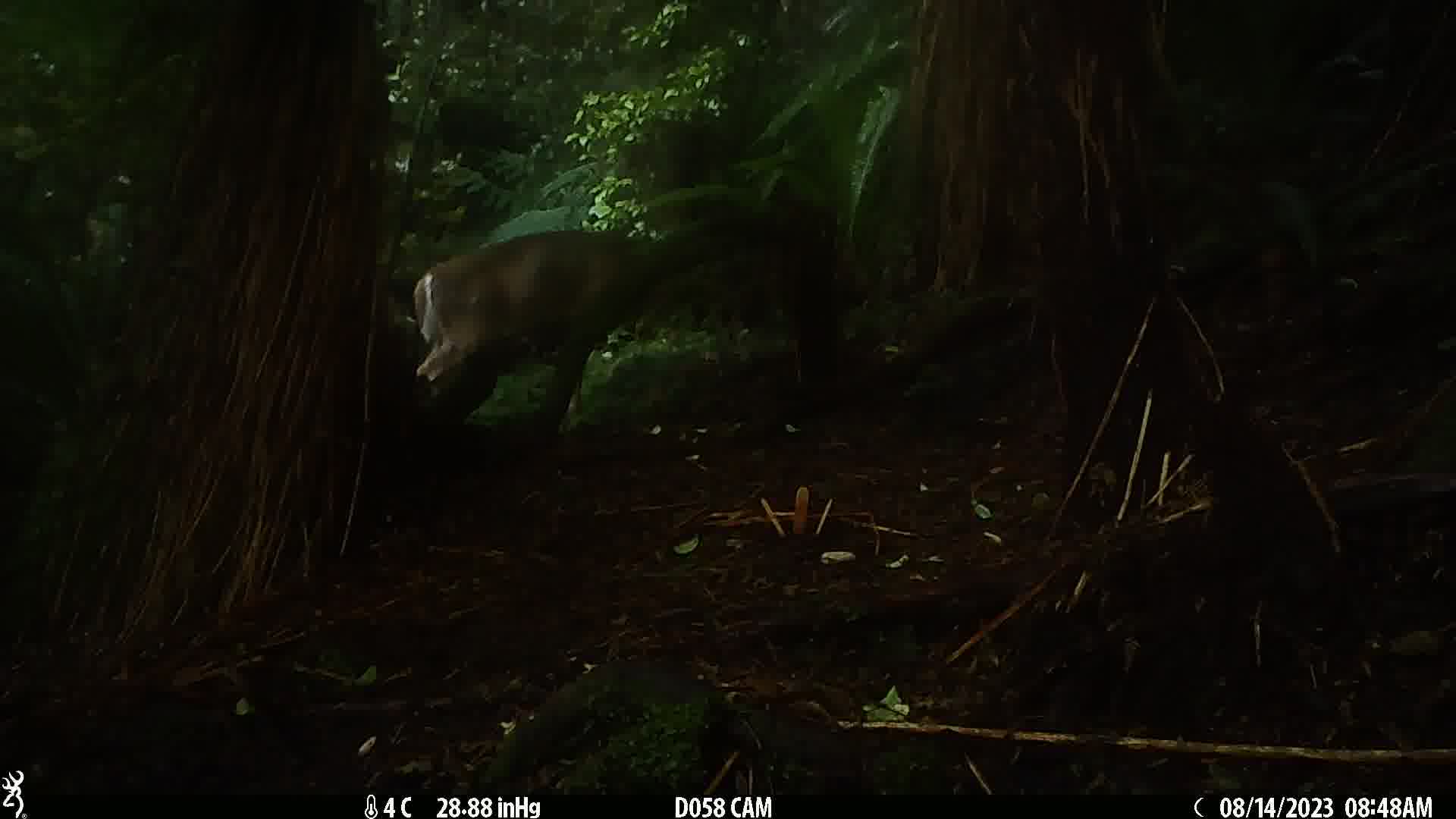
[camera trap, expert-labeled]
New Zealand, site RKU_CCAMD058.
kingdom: Animalia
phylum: Chordata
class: Mammalia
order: Artiodactyla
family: Cervidae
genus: Odocoileus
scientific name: Odocoileus virginianus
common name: white-tailed deer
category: white tailed deer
White tailed deer (white-tailed deer) (Odocoileus virginianus).